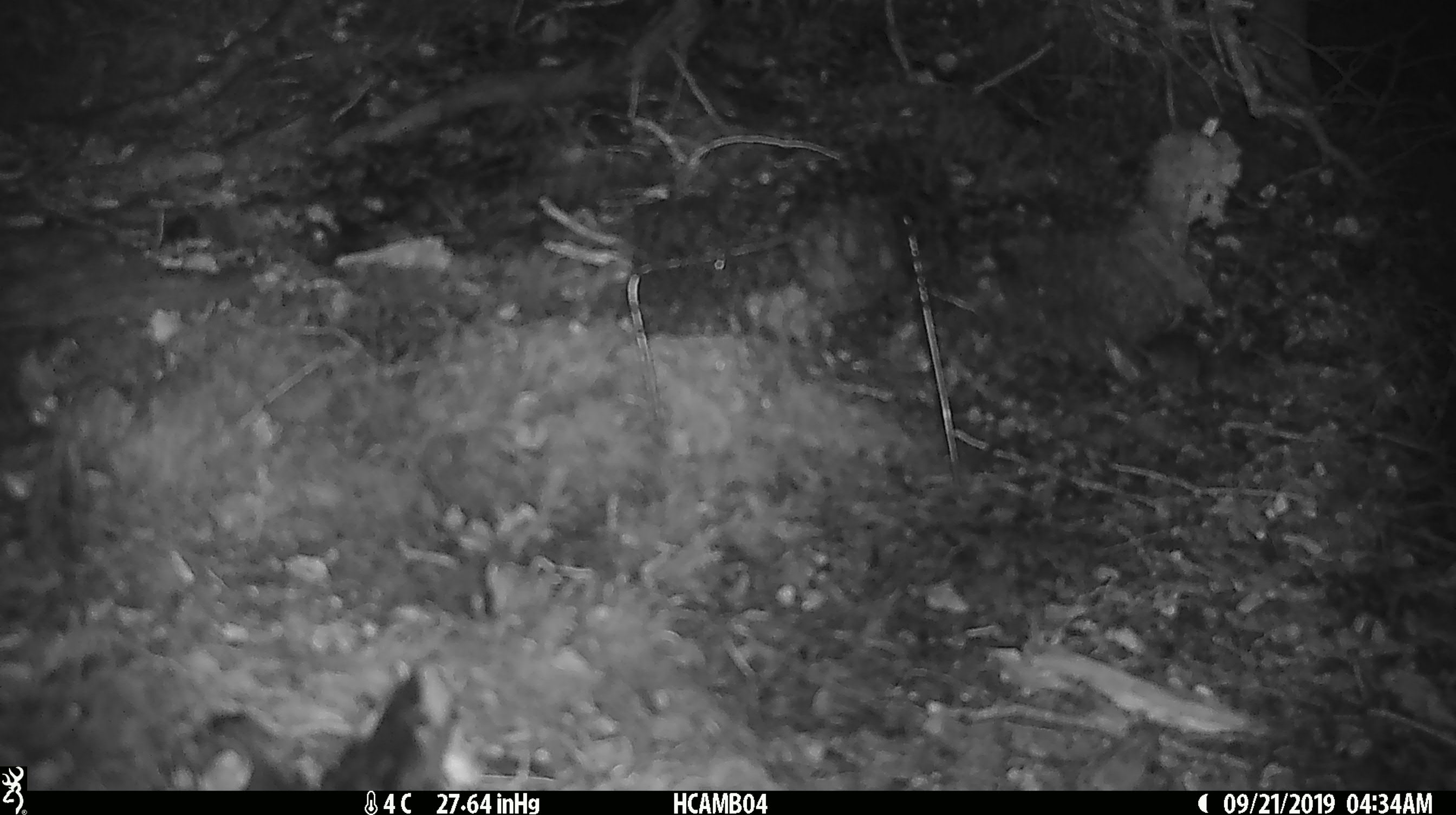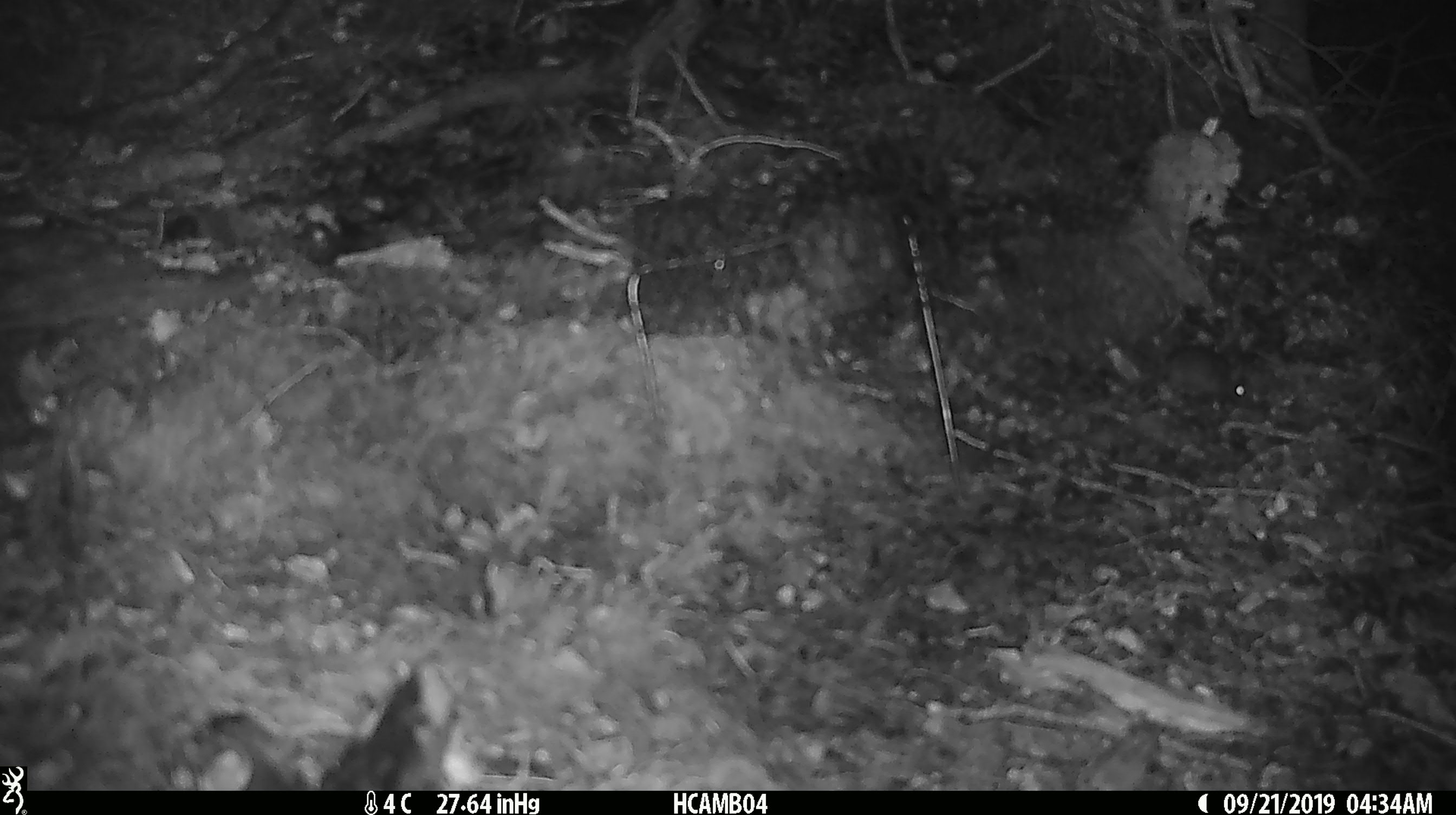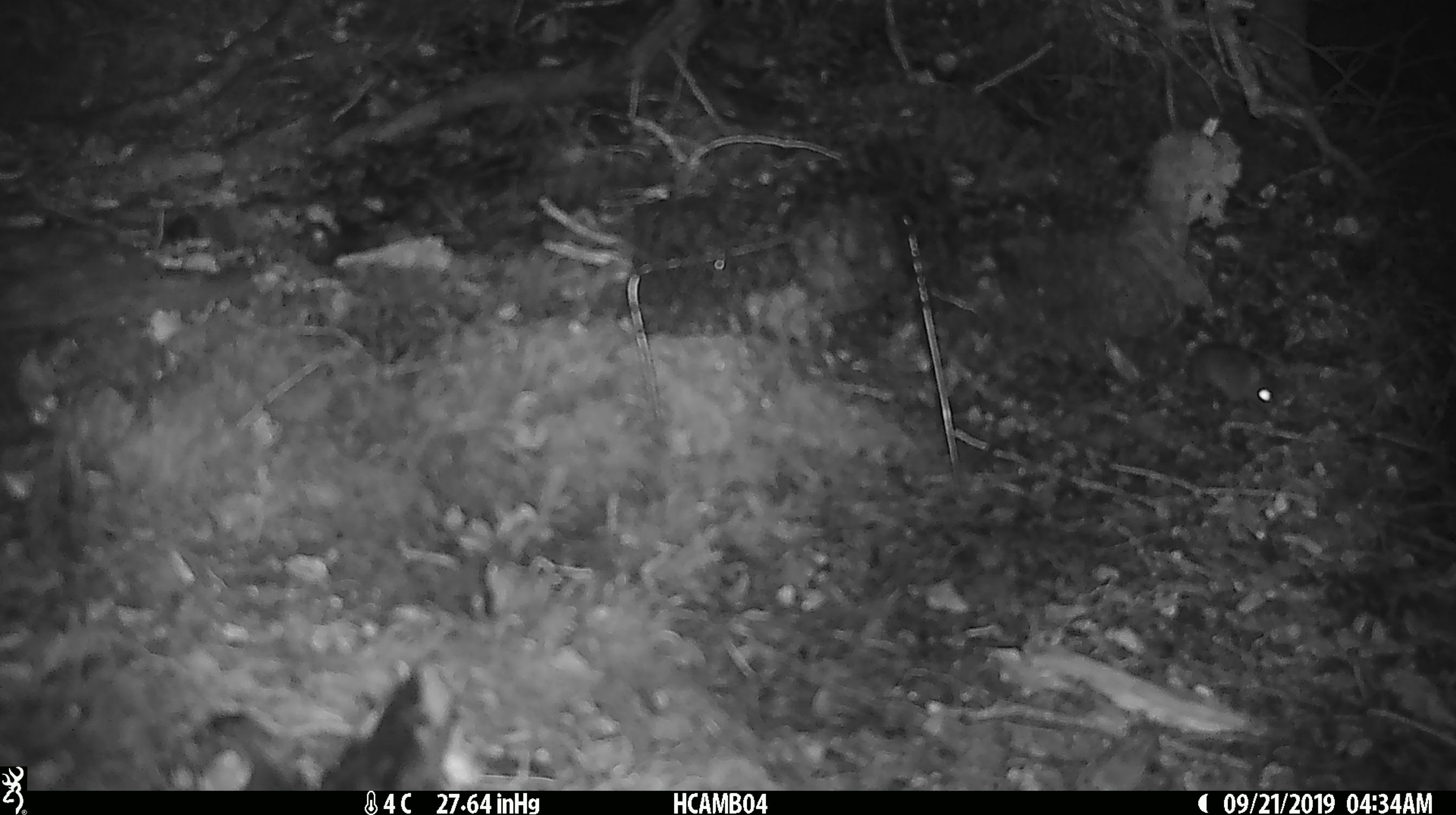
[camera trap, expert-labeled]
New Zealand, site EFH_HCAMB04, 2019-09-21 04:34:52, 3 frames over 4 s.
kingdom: Animalia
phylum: Chordata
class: Mammalia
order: Rodentia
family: Muridae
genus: Mus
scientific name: Mus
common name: mouse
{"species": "mouse (Mus)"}